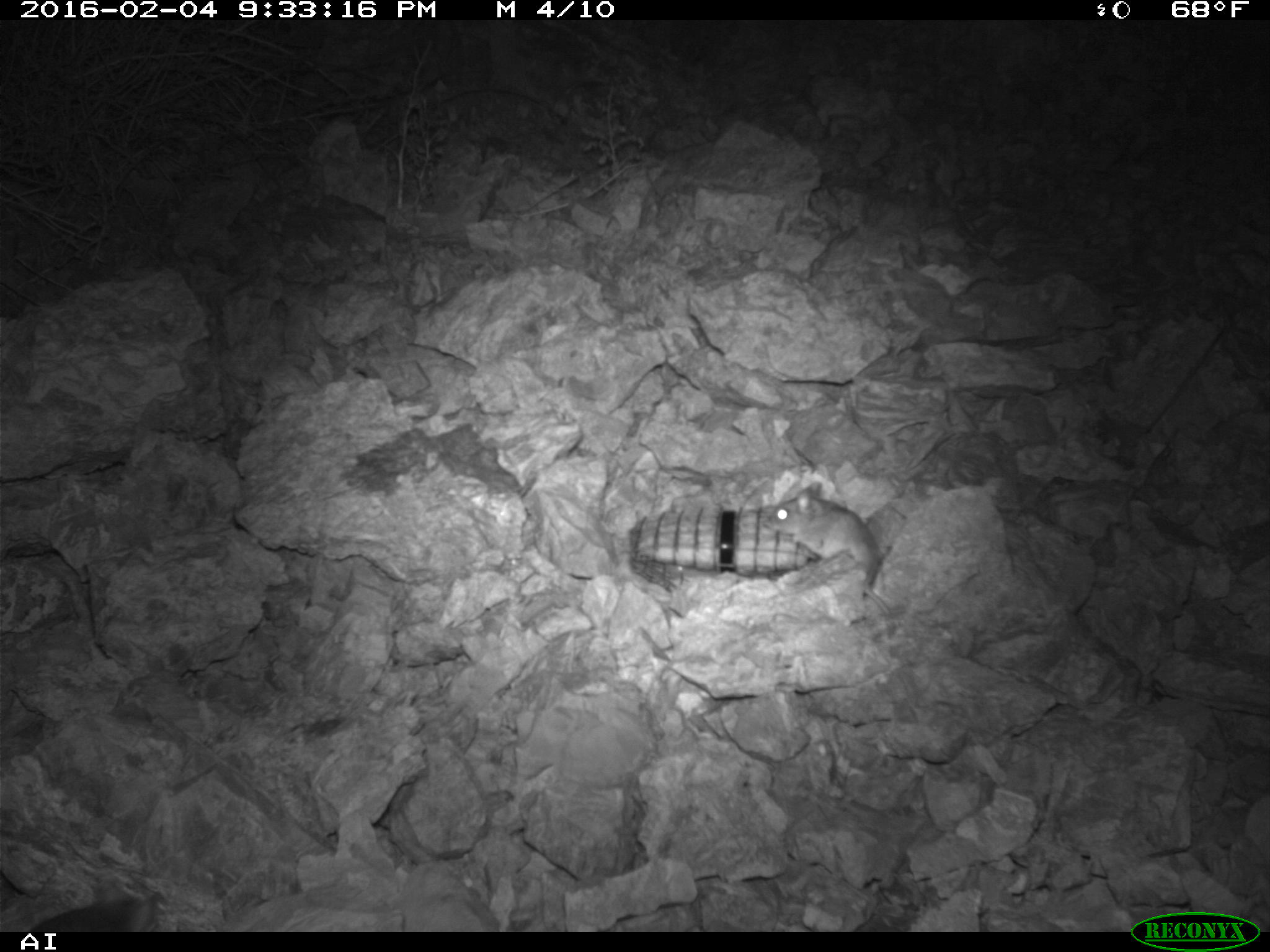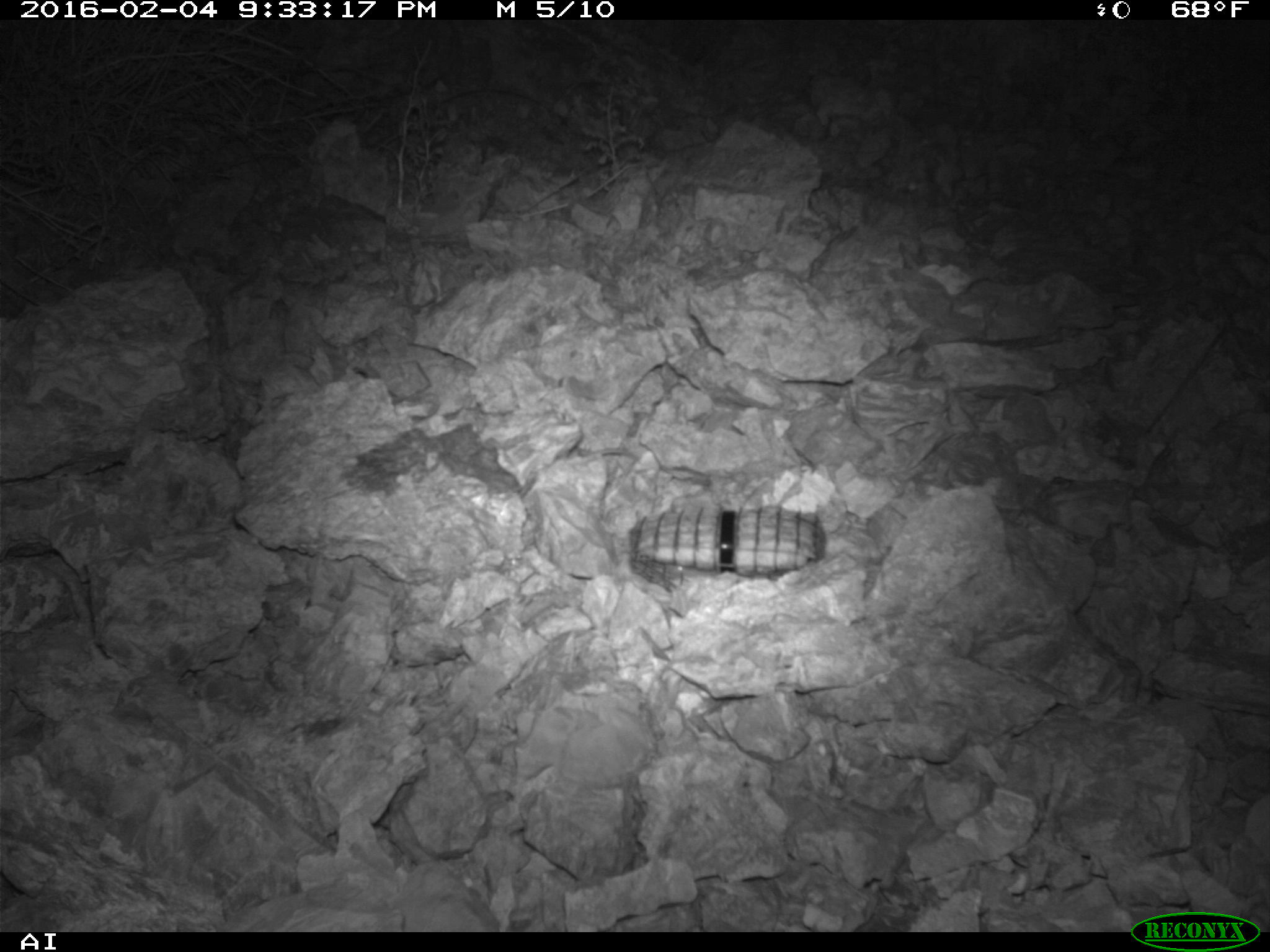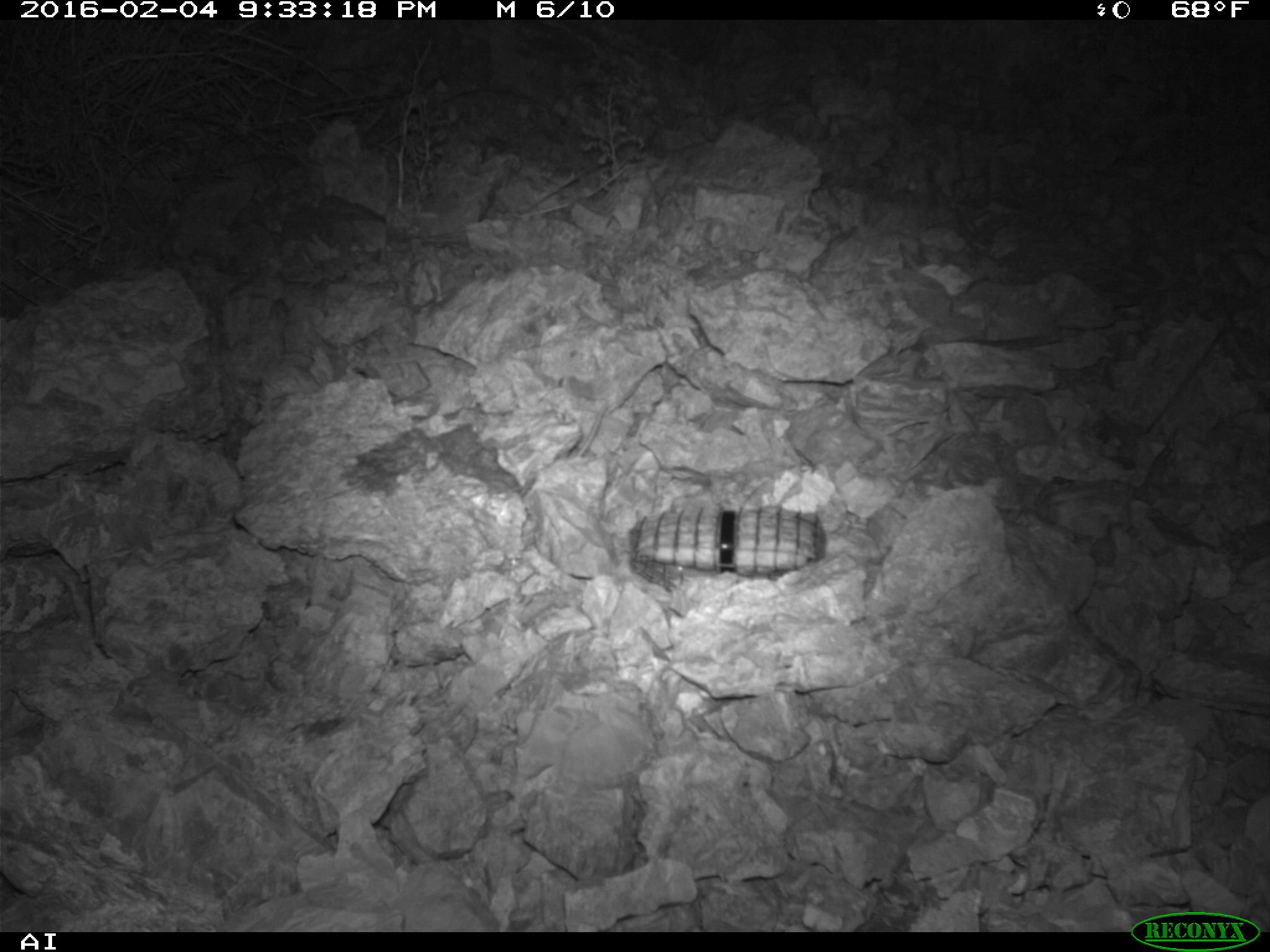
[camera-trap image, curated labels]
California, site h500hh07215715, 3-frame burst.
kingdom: Animalia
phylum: Chordata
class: Mammalia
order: Rodentia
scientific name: Rodentia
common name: rodent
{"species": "rodent (Rodentia)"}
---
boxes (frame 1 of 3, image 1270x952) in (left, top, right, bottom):
rodent: (765, 479, 892, 617); (23, 895, 152, 932)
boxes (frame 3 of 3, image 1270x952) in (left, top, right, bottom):
rodent: (576, 404, 607, 456)